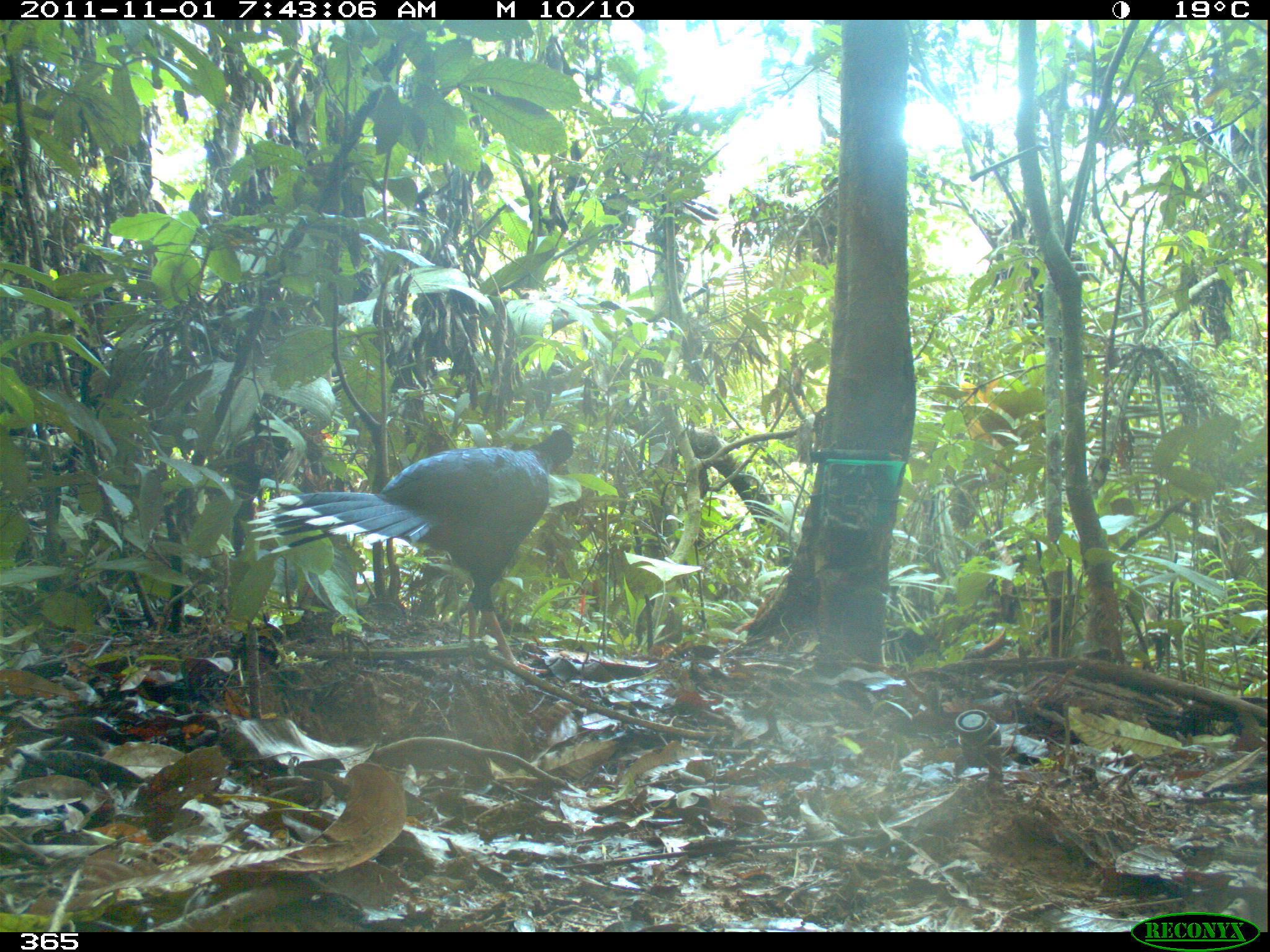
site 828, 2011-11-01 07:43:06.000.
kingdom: Animalia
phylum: Chordata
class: Aves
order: Galliformes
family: Cracidae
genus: Mitu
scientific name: Mitu tuberosum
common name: razor-billed curassow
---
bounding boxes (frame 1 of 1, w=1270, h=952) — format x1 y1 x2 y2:
mitu tuberosum: 246 425 573 673